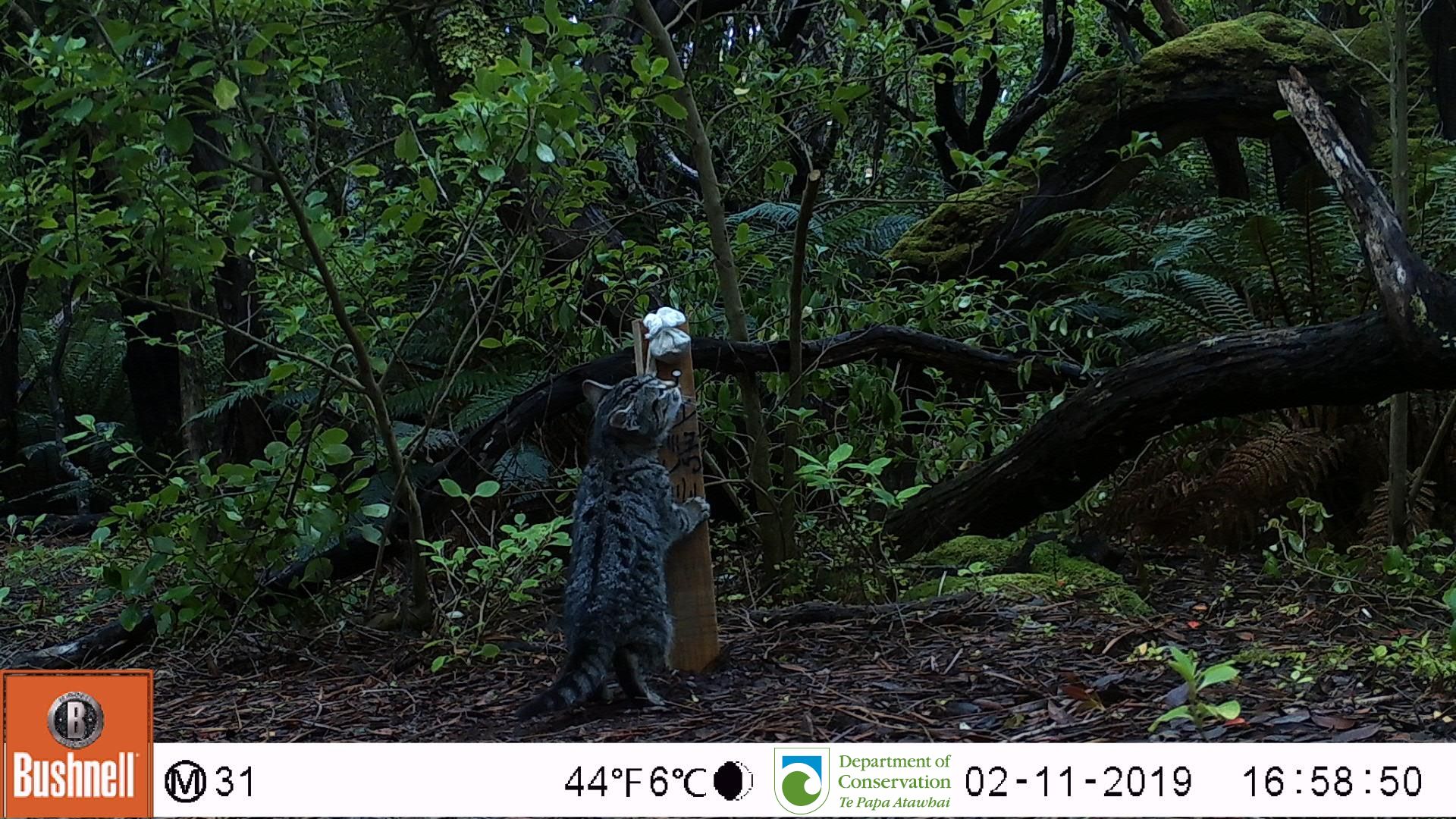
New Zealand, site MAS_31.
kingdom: Animalia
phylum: Chordata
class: Mammalia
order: Carnivora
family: Felidae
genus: Felis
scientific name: Felis catus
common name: domestic cat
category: cat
Cat (domestic cat) (Felis catus).